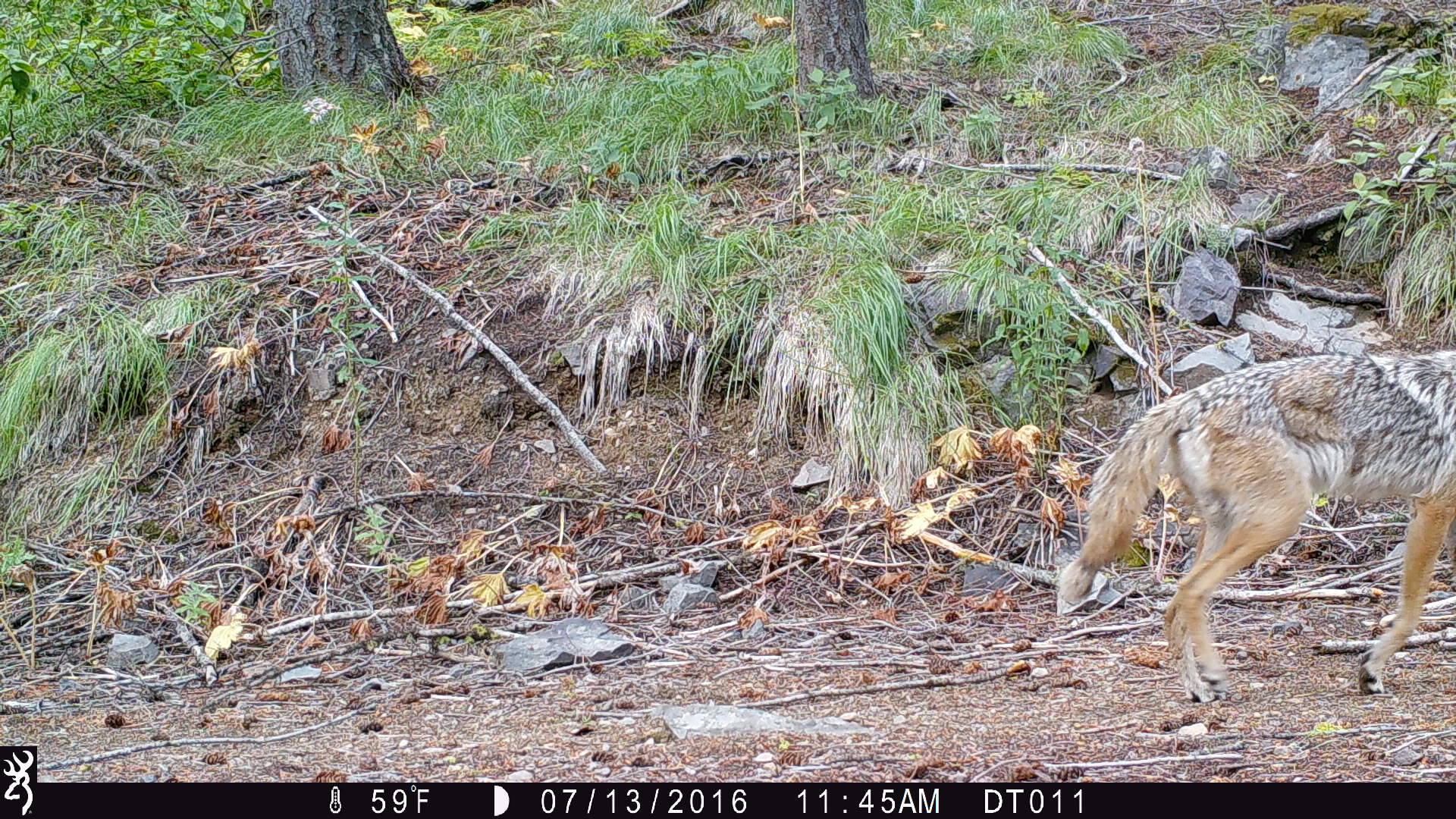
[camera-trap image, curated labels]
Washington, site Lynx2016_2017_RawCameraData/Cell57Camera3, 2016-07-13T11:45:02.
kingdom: Animalia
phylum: Chordata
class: Mammalia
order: Carnivora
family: Canidae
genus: Canis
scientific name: Canis latrans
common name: coyote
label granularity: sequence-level